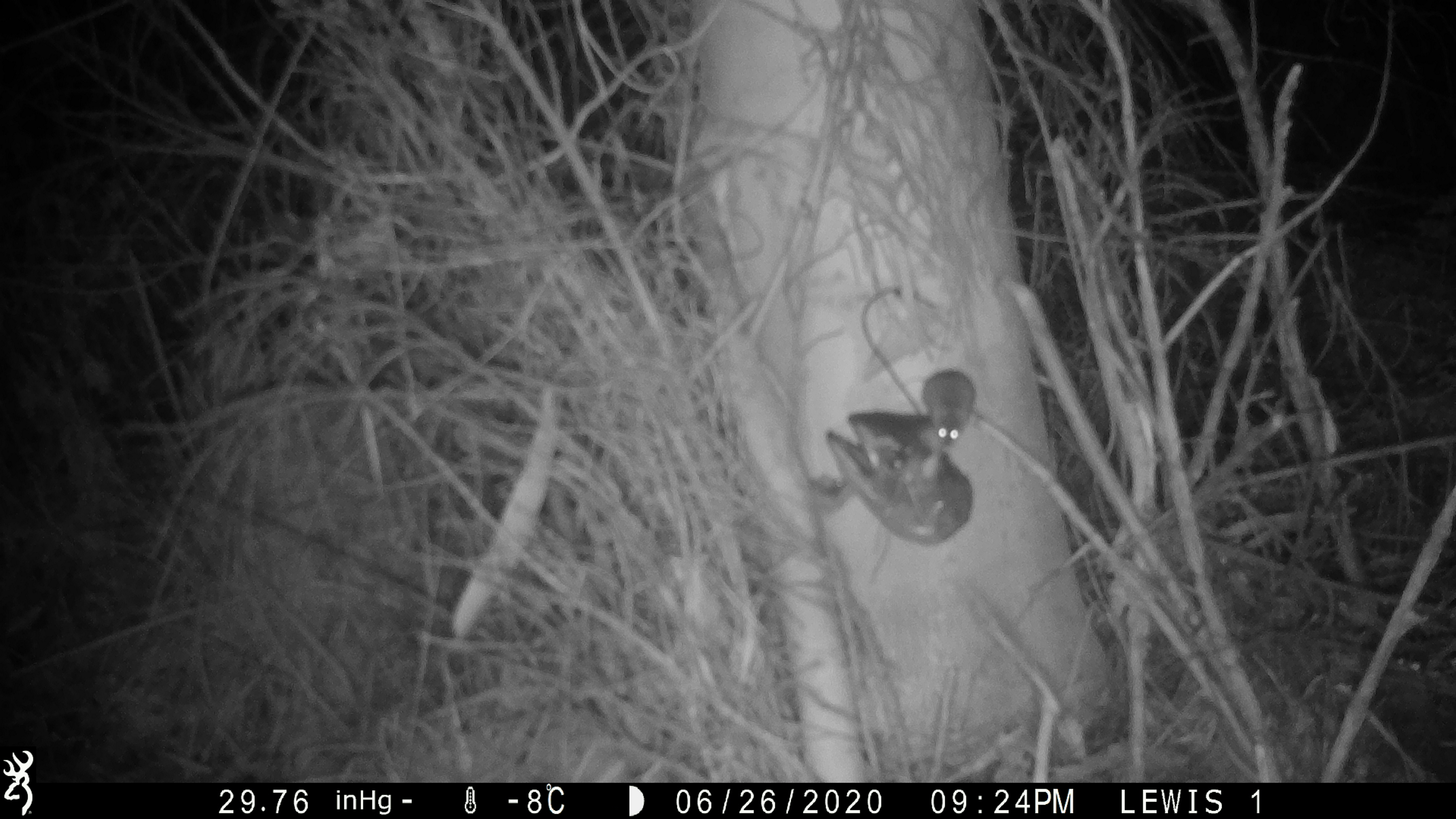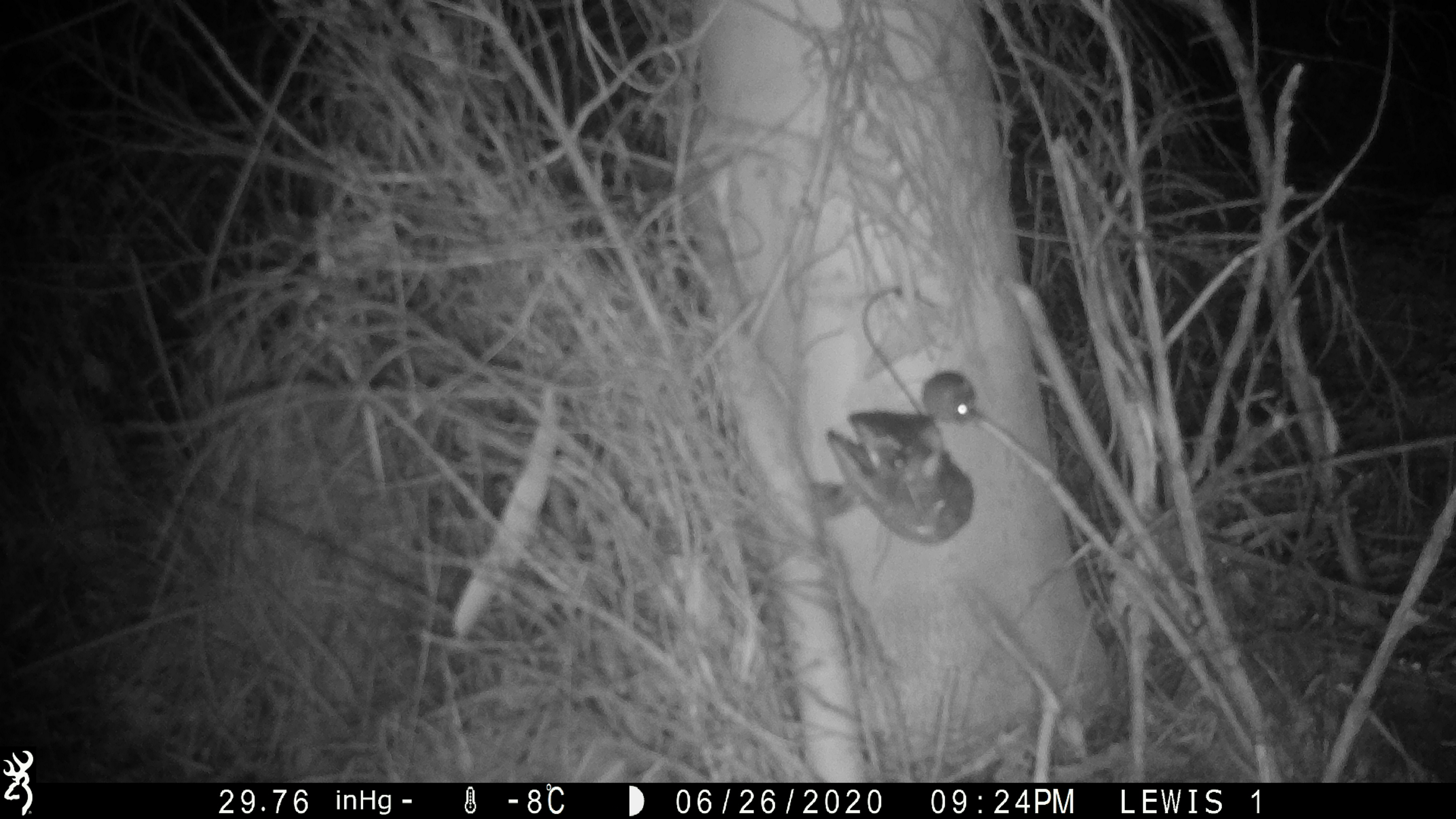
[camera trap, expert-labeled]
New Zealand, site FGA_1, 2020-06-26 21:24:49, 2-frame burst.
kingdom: Animalia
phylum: Chordata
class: Mammalia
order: Rodentia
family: Muridae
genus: Mus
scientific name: Mus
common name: mouse